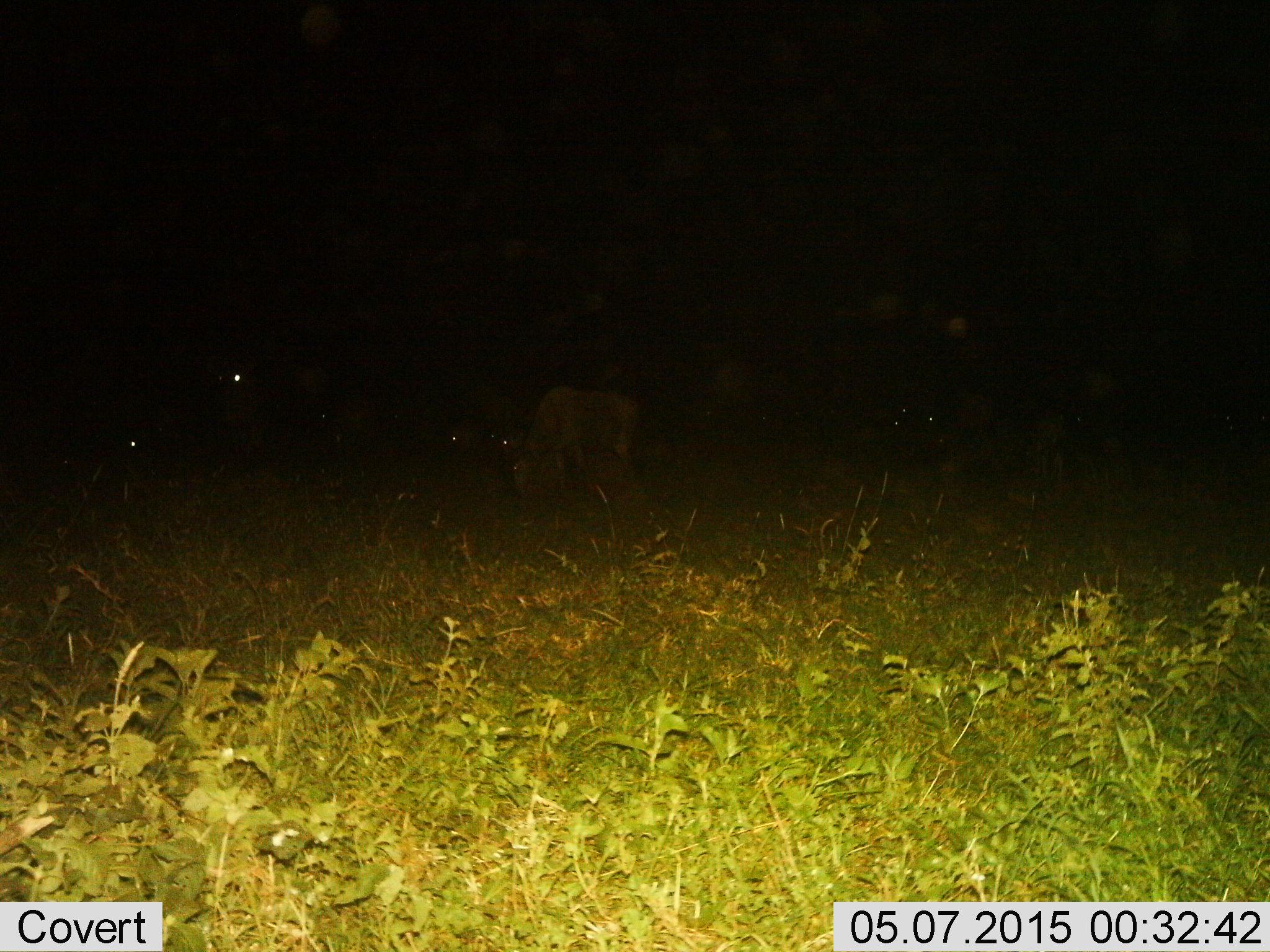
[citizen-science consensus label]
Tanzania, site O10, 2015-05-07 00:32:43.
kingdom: Animalia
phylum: Chordata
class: Mammalia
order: Artiodactyla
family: Bovidae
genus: Connochaetes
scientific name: Connochaetes taurinus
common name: blue wildebeest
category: wildebeest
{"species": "wildebeest (blue wildebeest) (Connochaetes taurinus)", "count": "4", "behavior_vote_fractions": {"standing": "50%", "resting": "20%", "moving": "10%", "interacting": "0%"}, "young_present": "0%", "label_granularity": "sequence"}